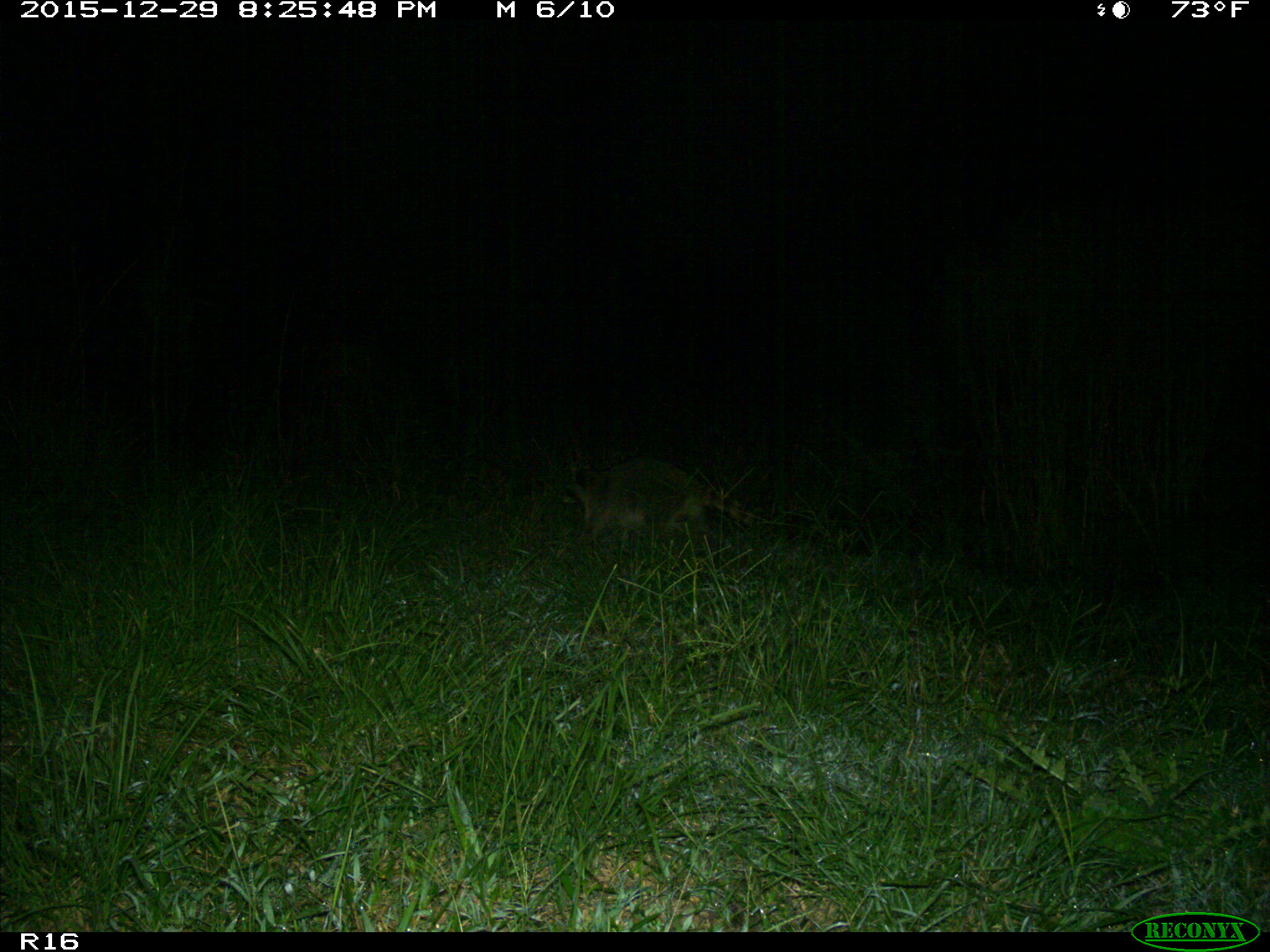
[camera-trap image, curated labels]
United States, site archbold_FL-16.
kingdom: Animalia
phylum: Chordata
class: Mammalia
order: Carnivora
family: Procyonidae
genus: Procyon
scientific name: Procyon lotor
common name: common raccoon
Procyon lotor (common raccoon).